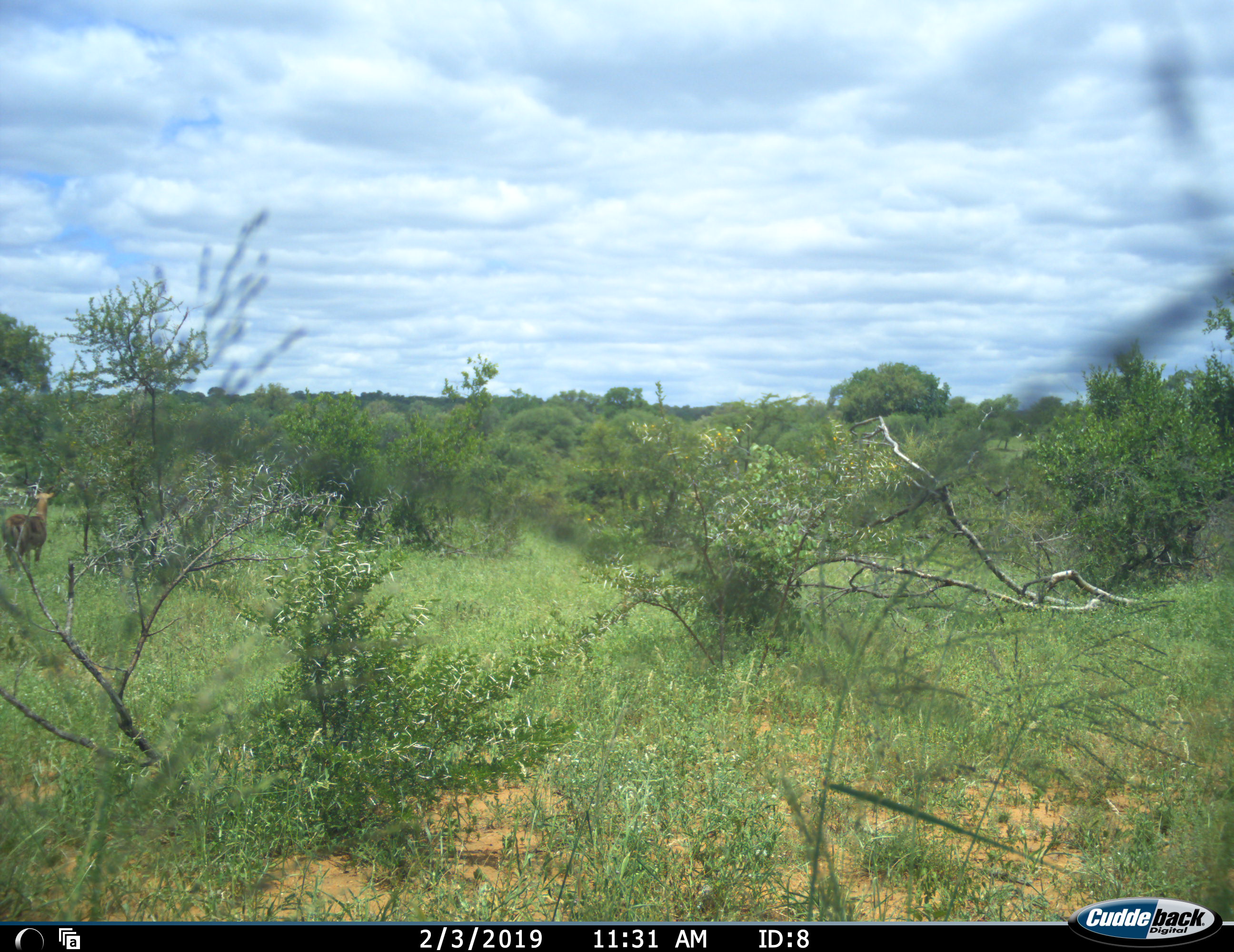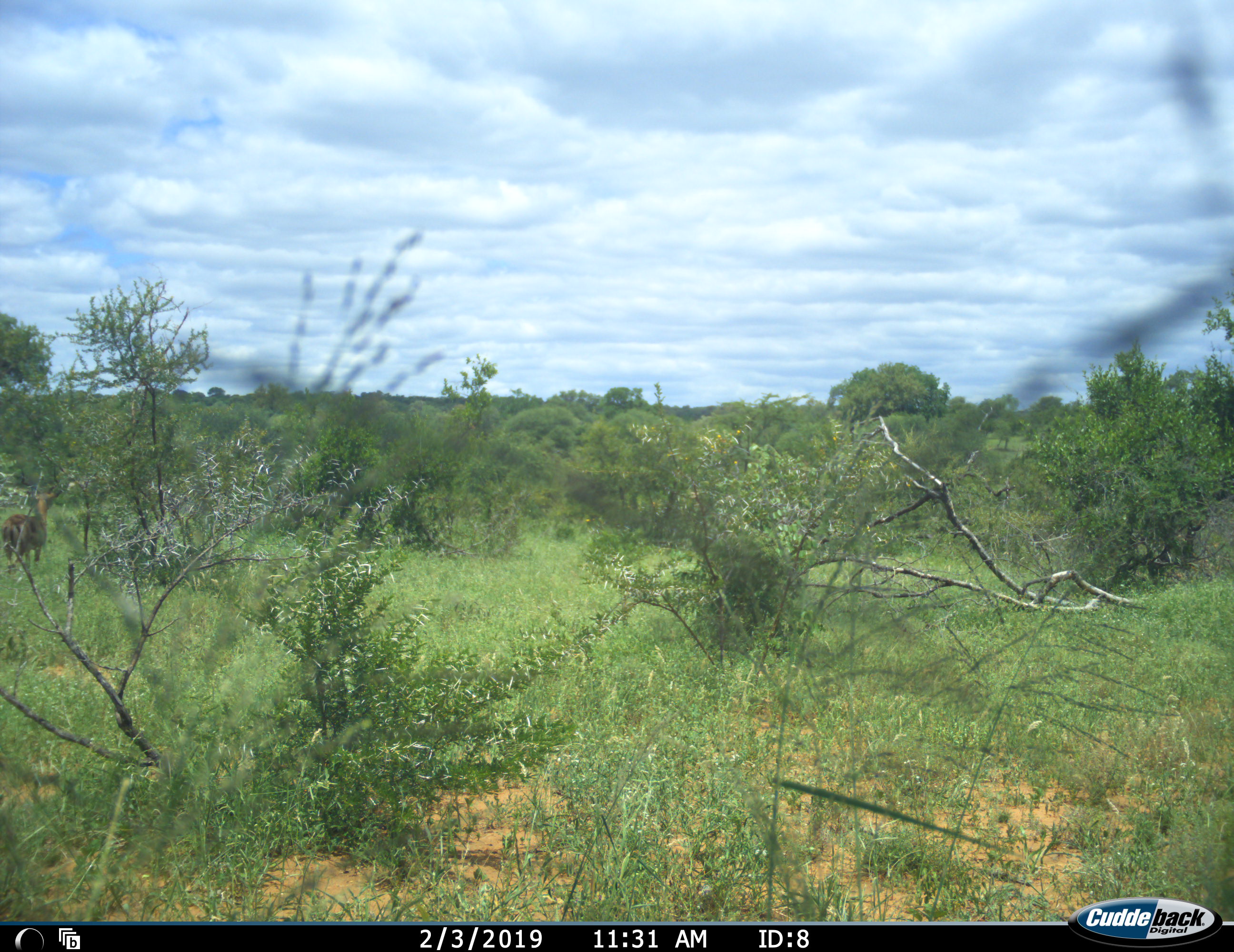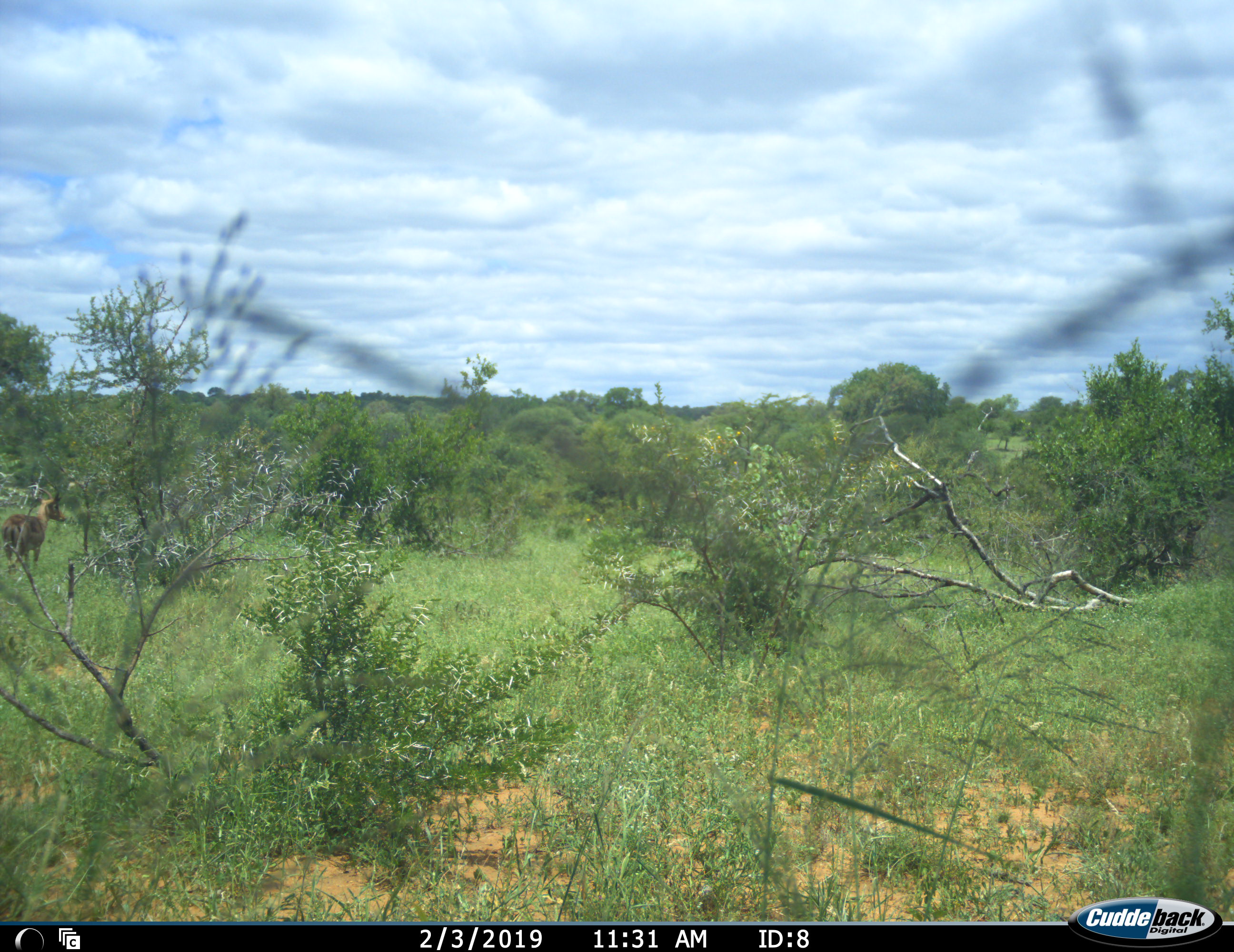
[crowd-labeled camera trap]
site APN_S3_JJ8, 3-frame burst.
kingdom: Animalia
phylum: Chordata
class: Mammalia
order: Artiodactyla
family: Bovidae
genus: Aepyceros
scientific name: Aepyceros melampus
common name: impala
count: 1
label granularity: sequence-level